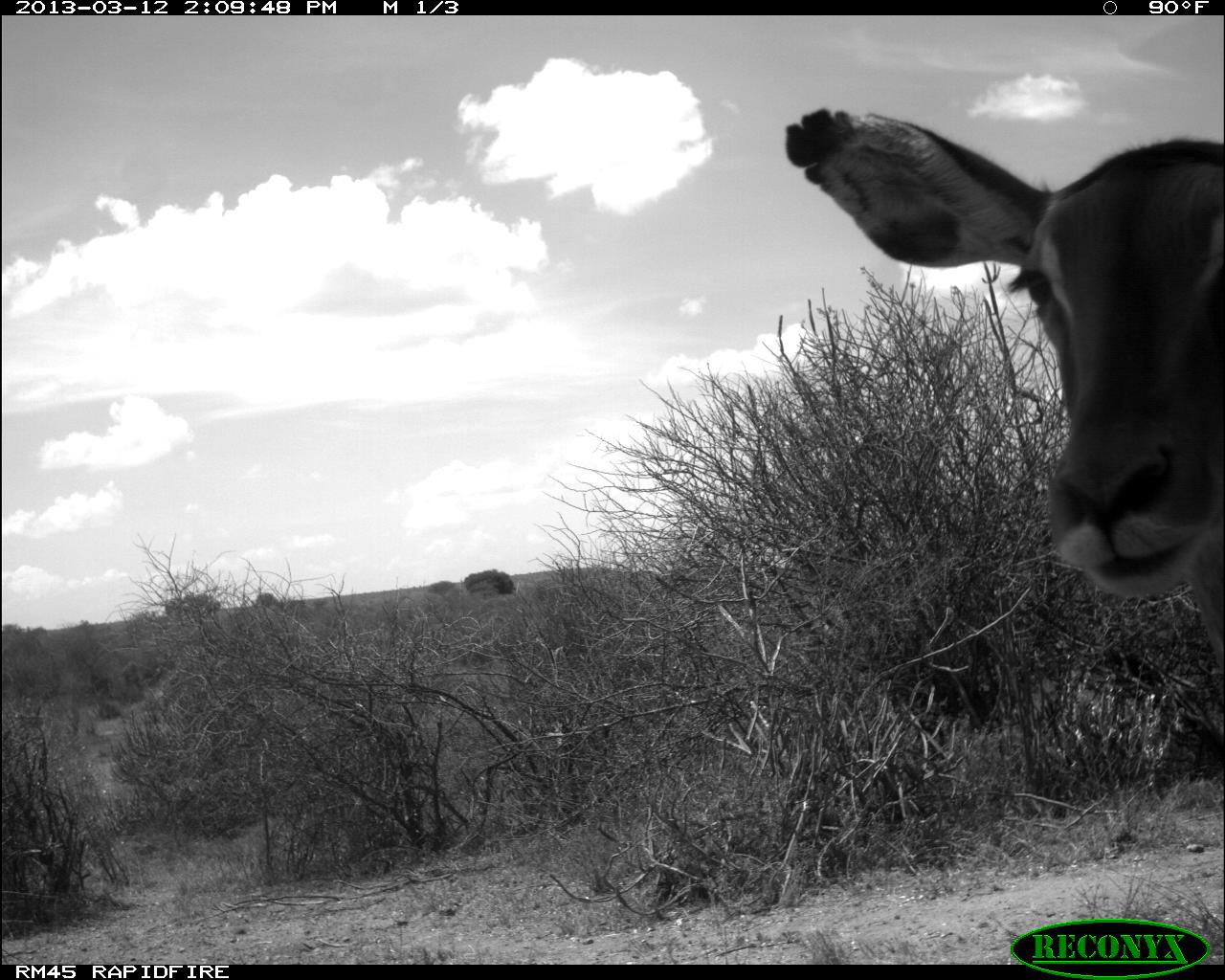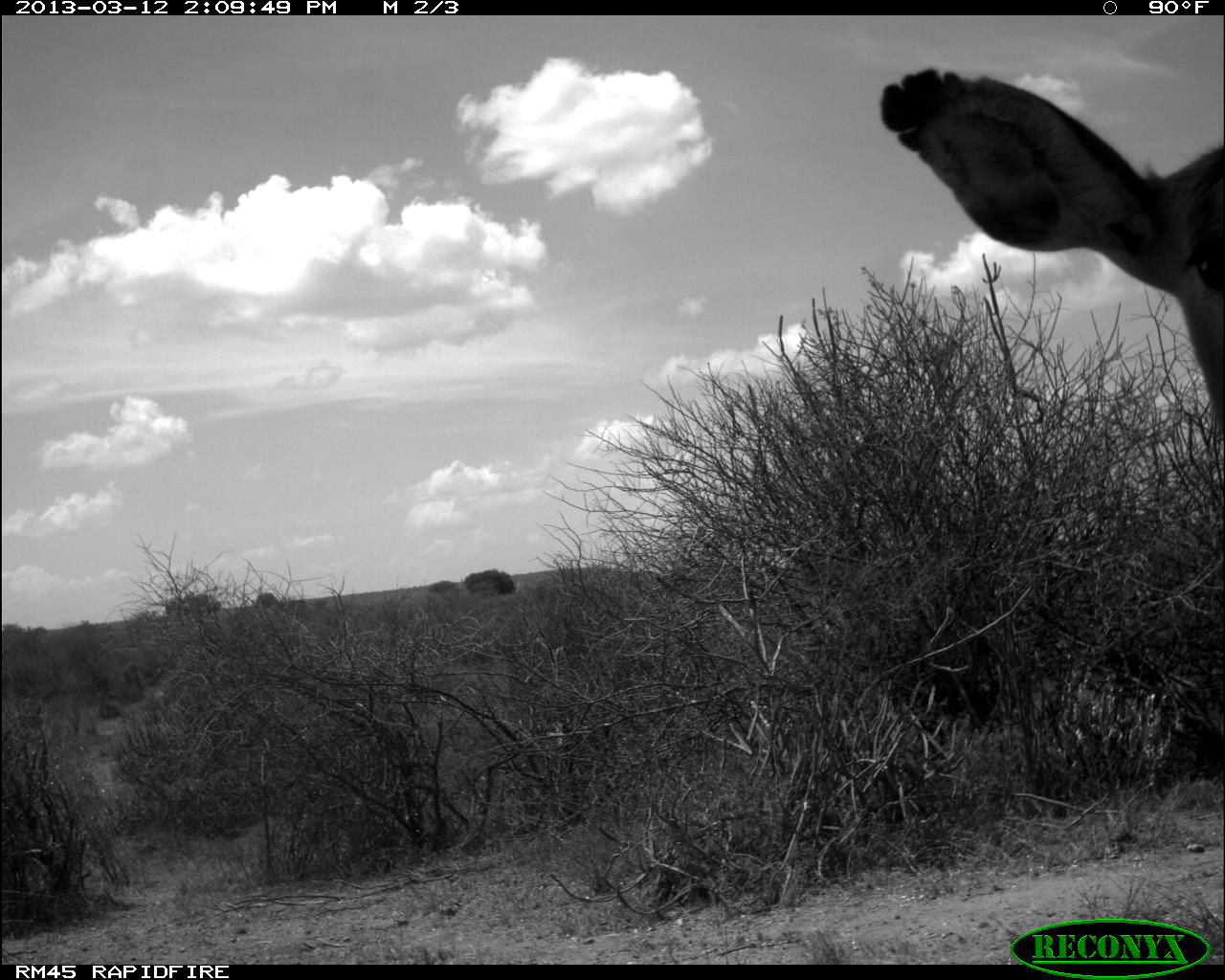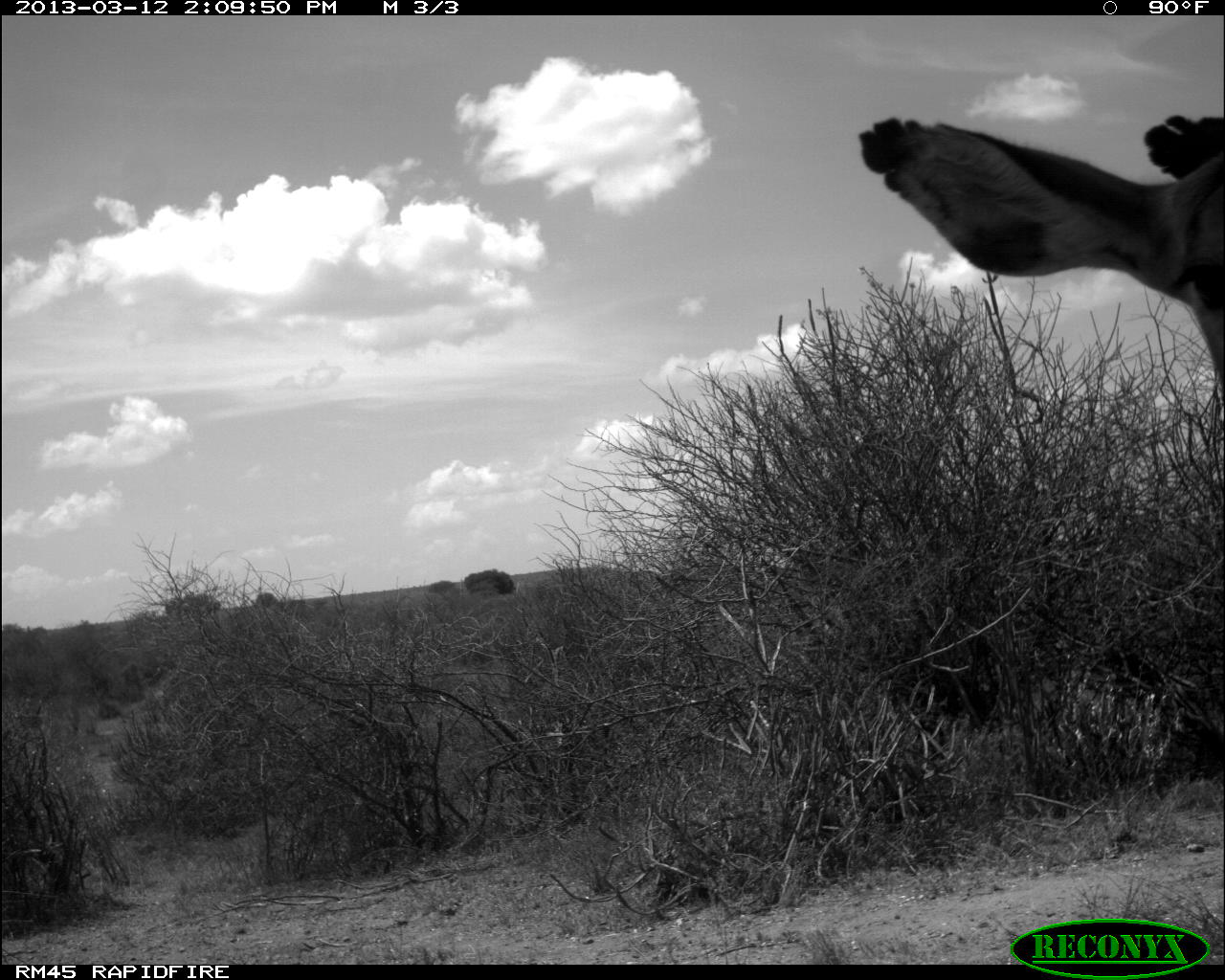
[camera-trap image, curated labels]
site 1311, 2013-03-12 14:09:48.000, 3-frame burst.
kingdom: Animalia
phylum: Chordata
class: Mammalia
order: Artiodactyla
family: Bovidae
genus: Aepyceros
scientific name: Aepyceros melampus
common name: impala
Aepyceros melampus (impala), count 1.